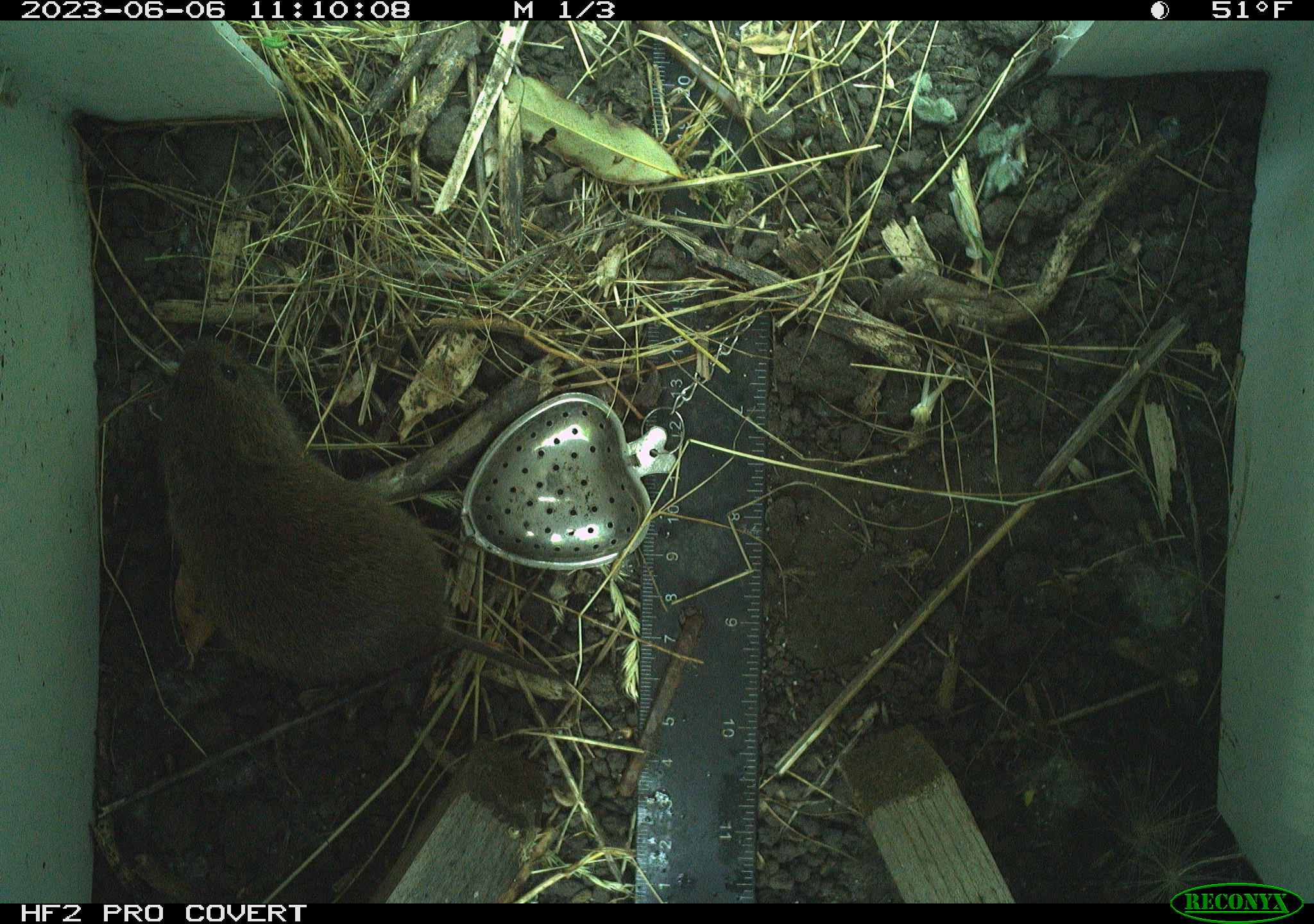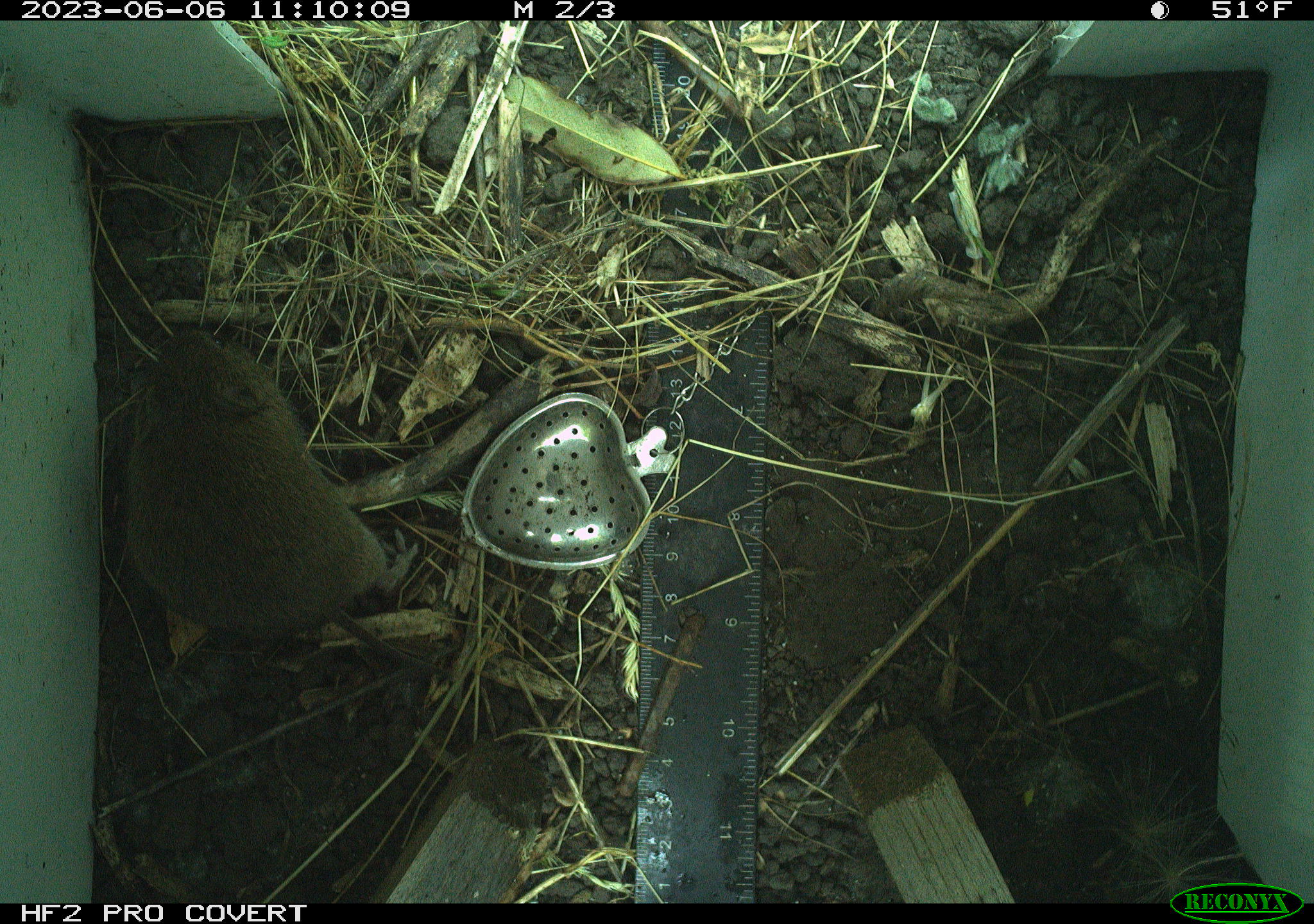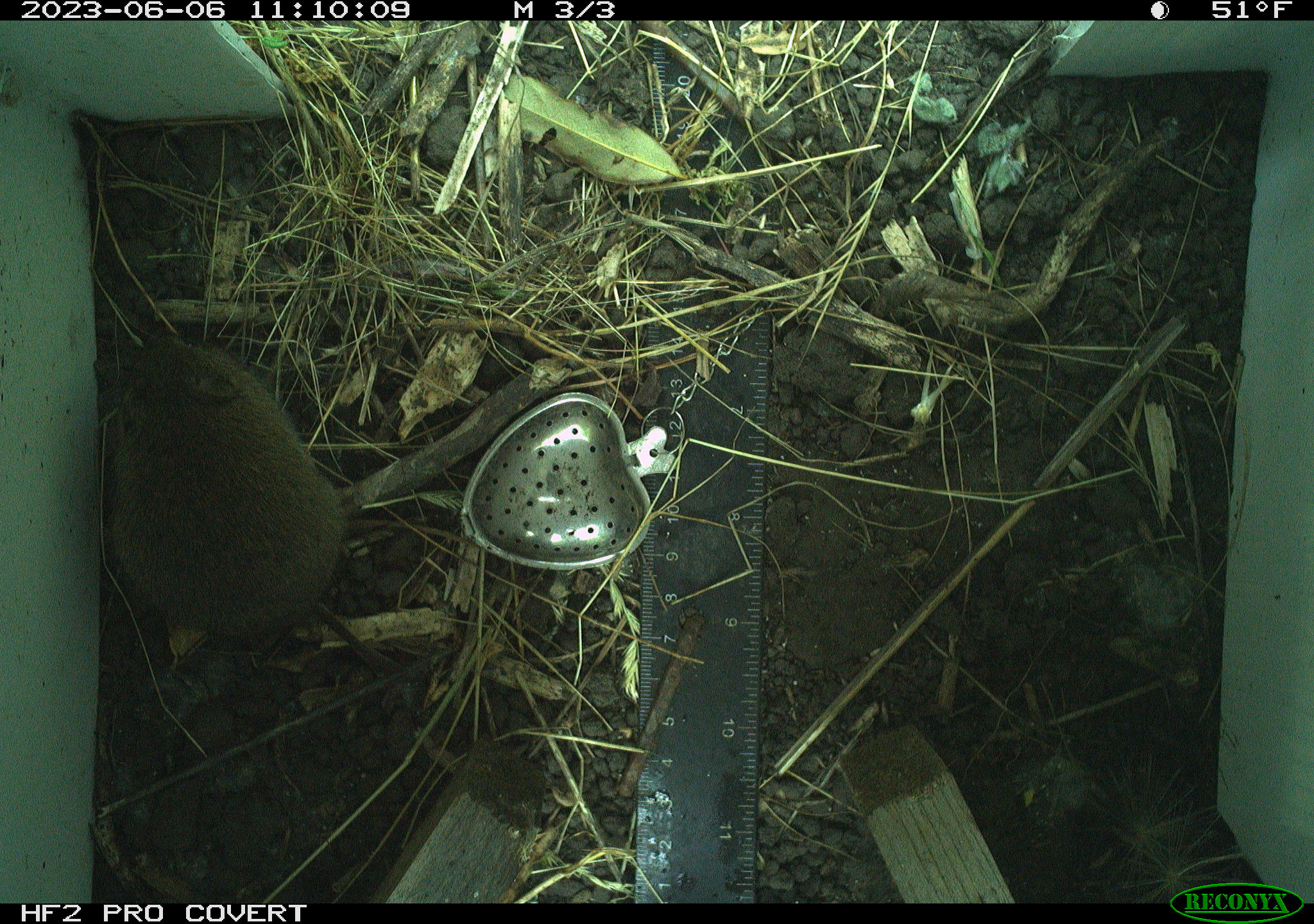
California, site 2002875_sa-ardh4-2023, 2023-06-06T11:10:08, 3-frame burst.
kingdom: Animalia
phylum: Chordata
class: Mammalia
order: Rodentia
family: Cricetidae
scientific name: Arvicolinae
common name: voles, lemmings, and muskrats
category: arvicolinae subfamily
Arvicolinae subfamily (voles, lemmings, and muskrats) (Arvicolinae).